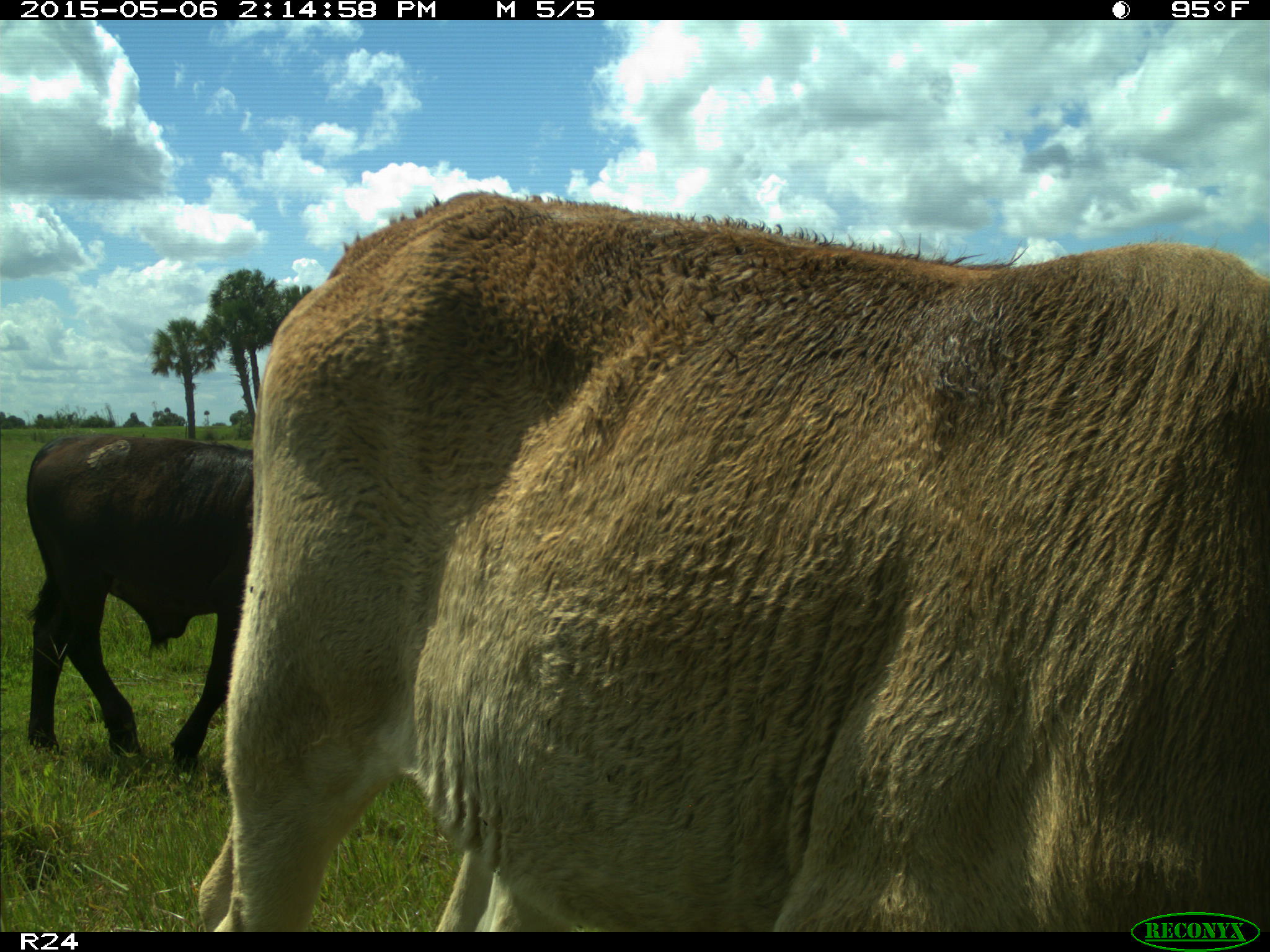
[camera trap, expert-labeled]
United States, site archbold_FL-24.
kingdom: Animalia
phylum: Chordata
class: Mammalia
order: Artiodactyla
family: Bovidae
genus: Bos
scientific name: Bos taurus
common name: domestic cow